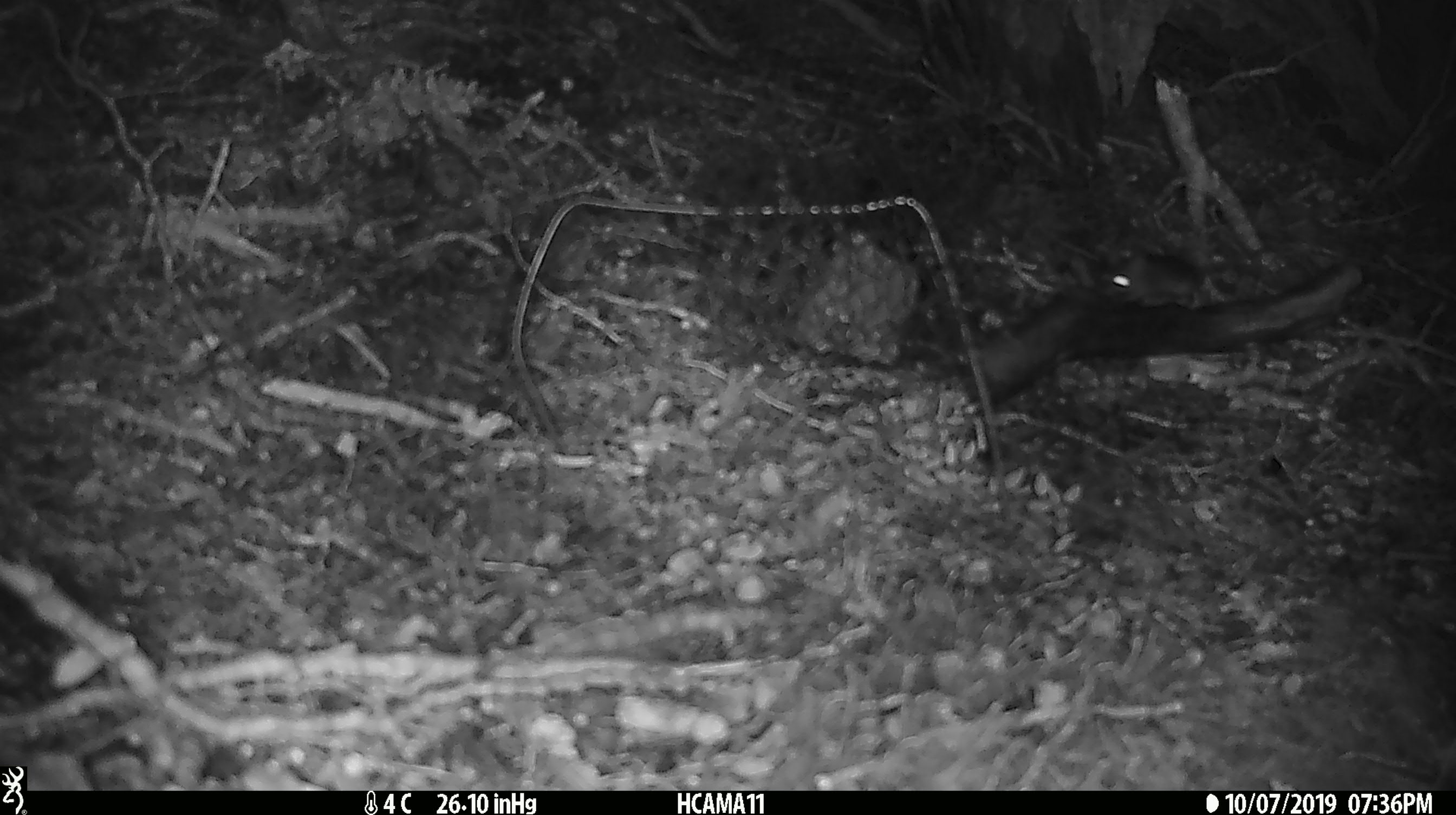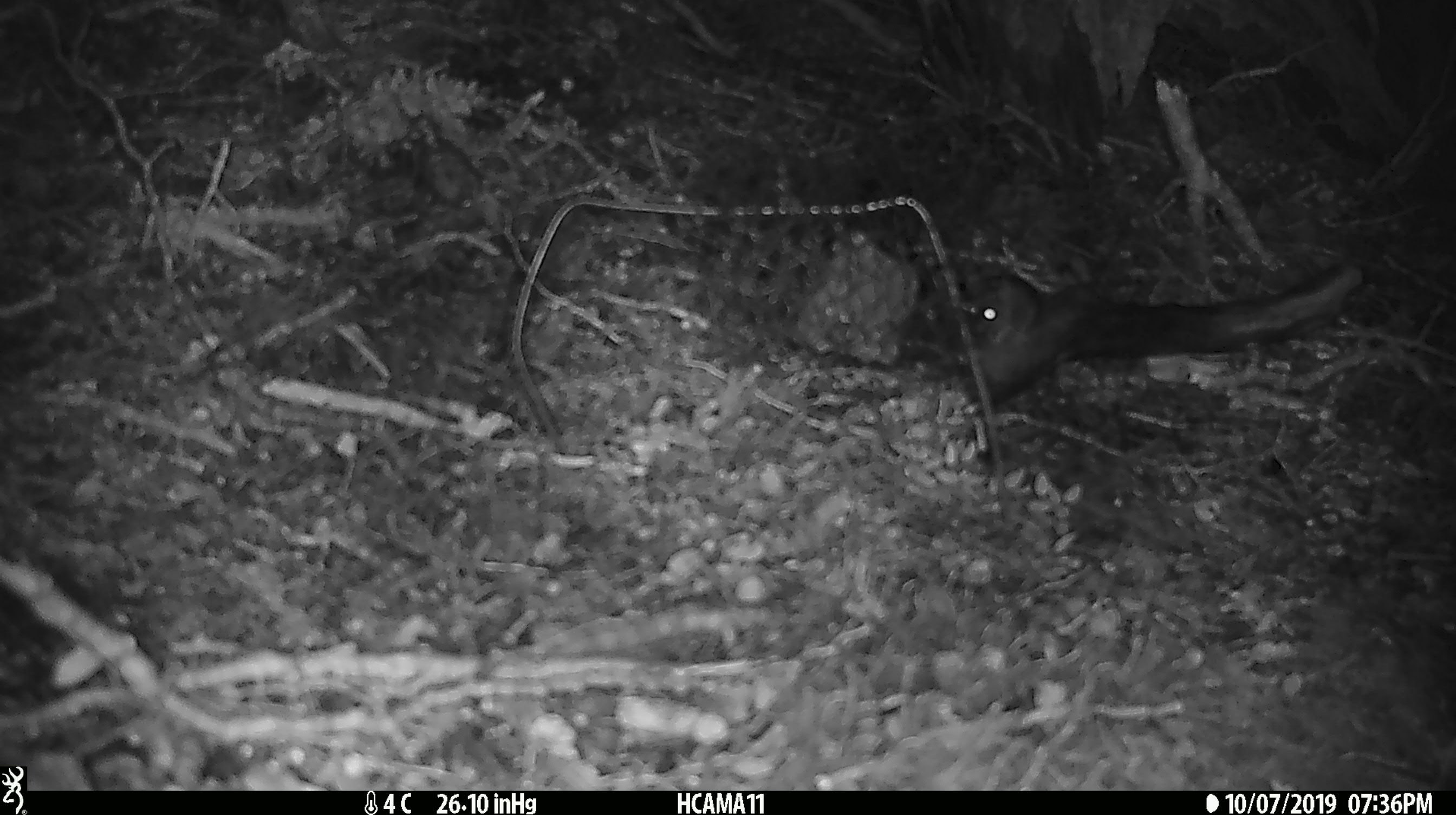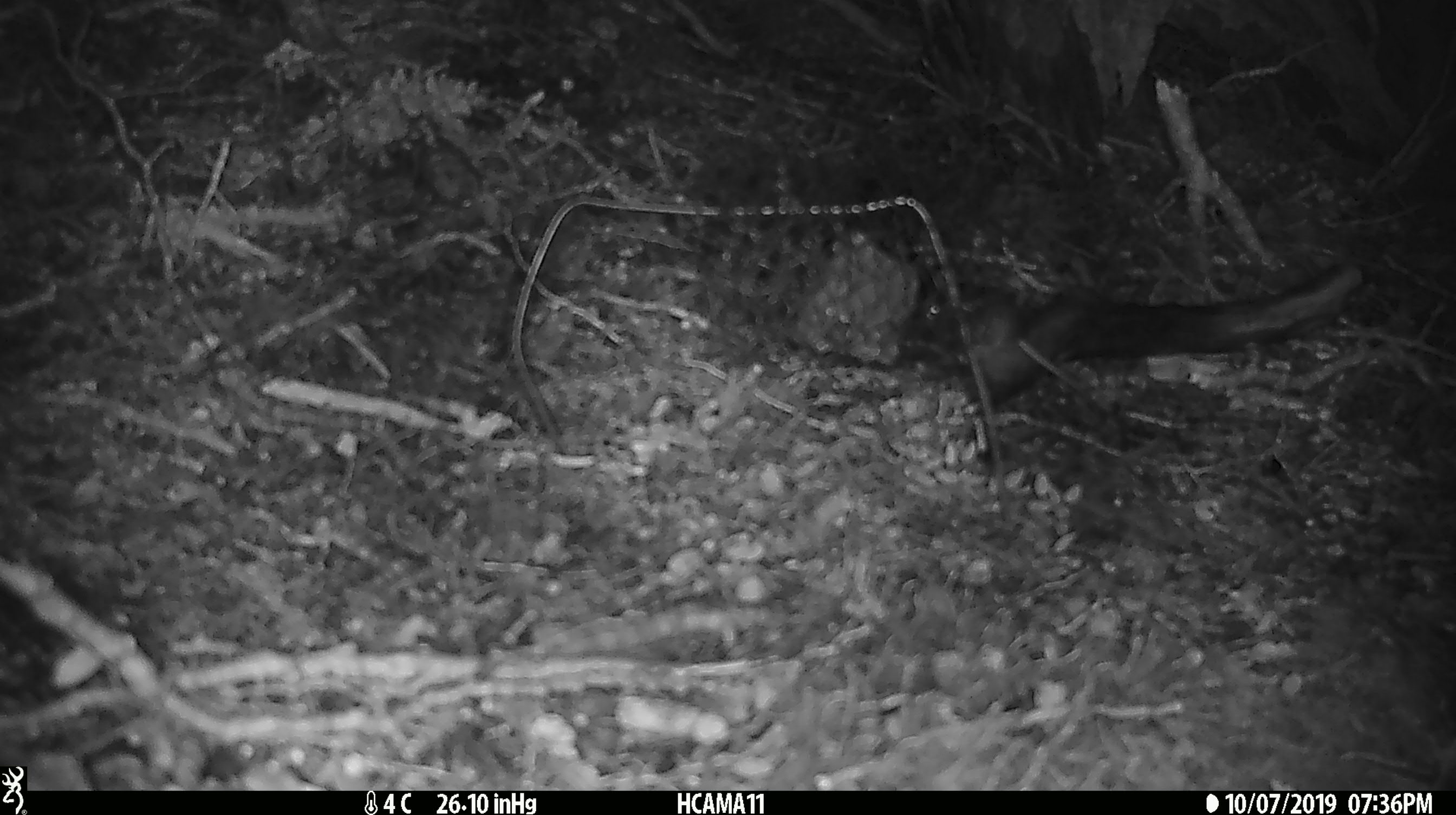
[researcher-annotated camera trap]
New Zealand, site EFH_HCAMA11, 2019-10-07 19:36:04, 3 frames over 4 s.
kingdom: Animalia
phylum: Chordata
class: Mammalia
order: Rodentia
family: Muridae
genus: Mus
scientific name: Mus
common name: mouse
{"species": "mouse (Mus)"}